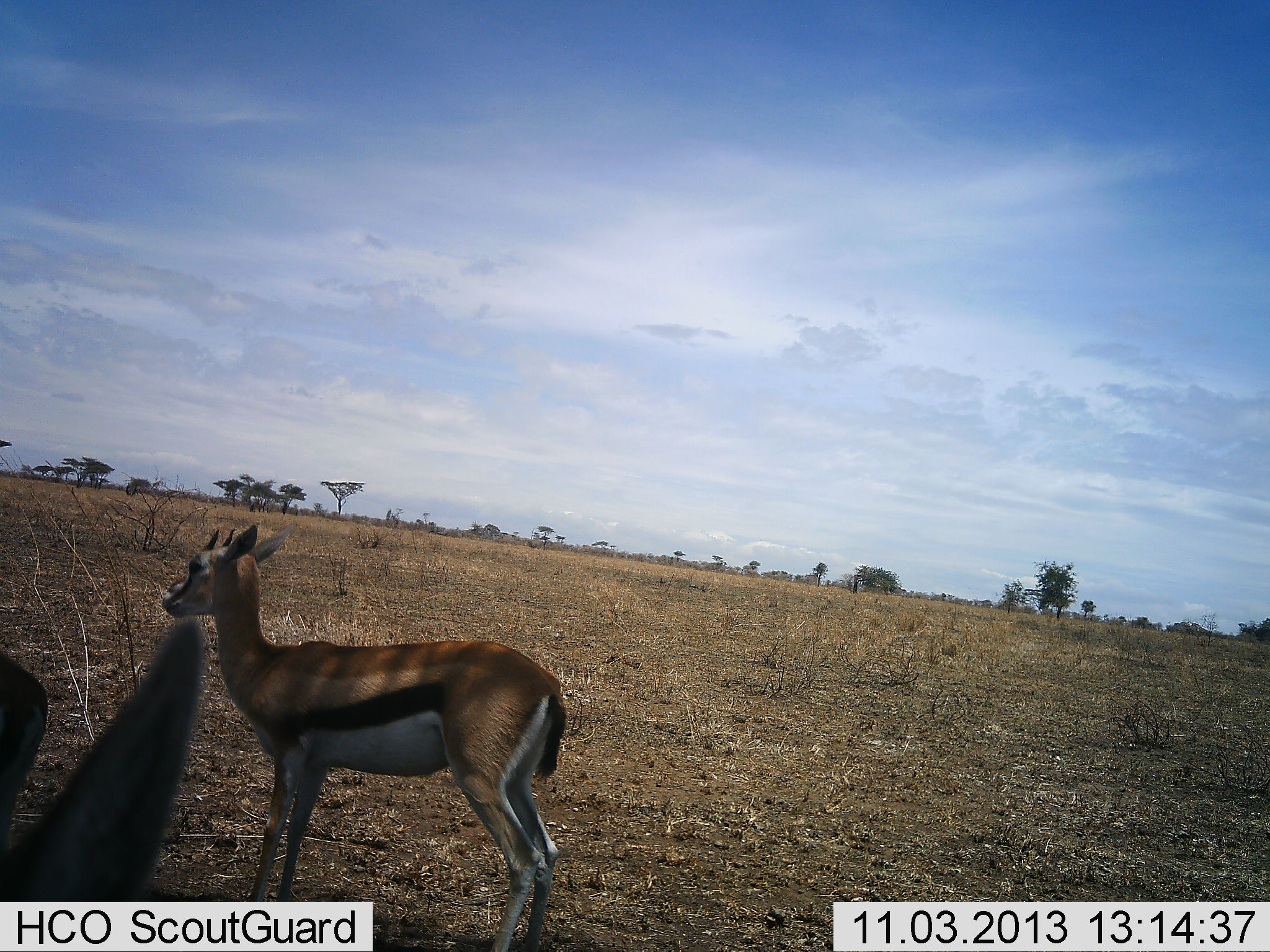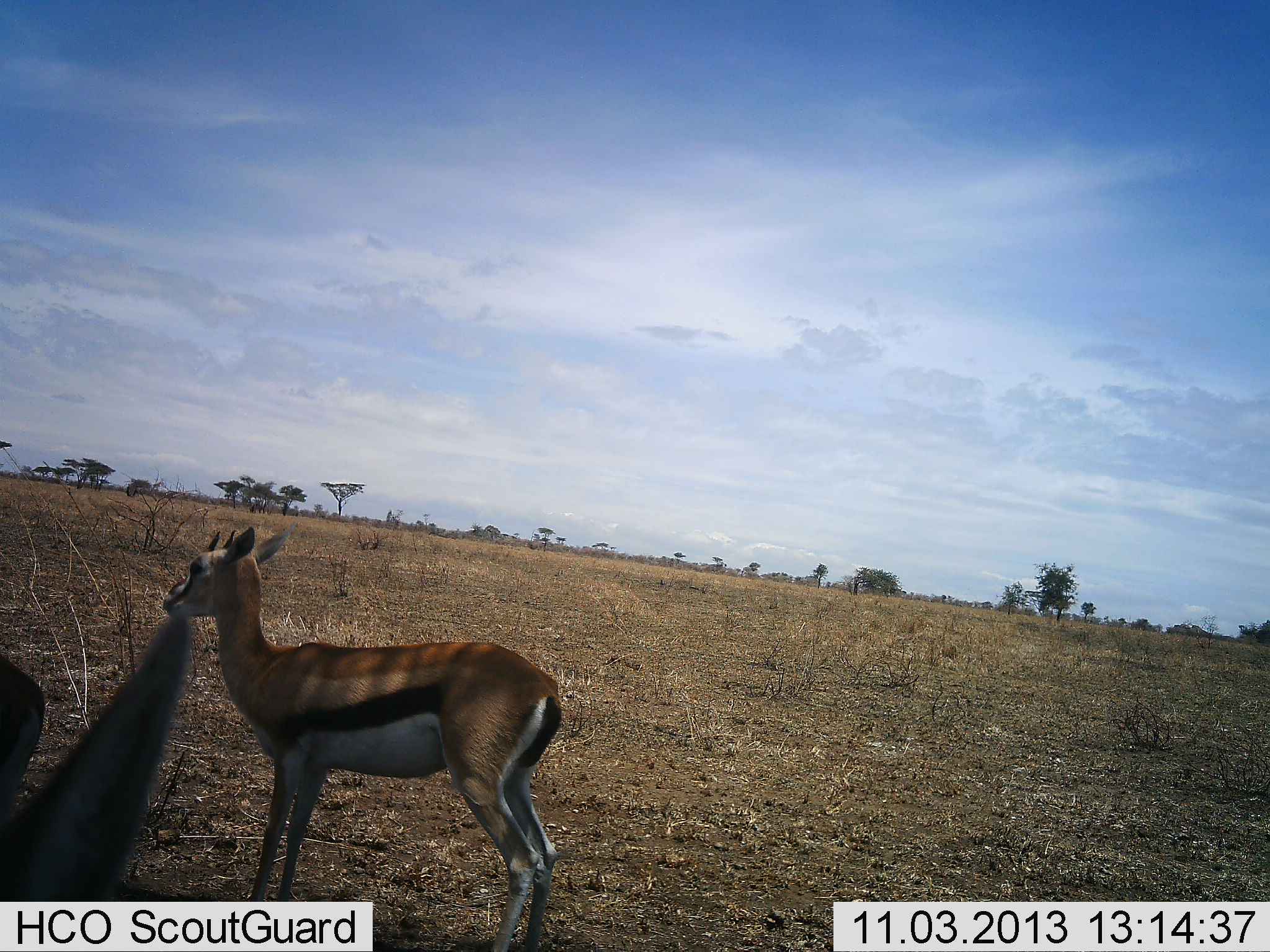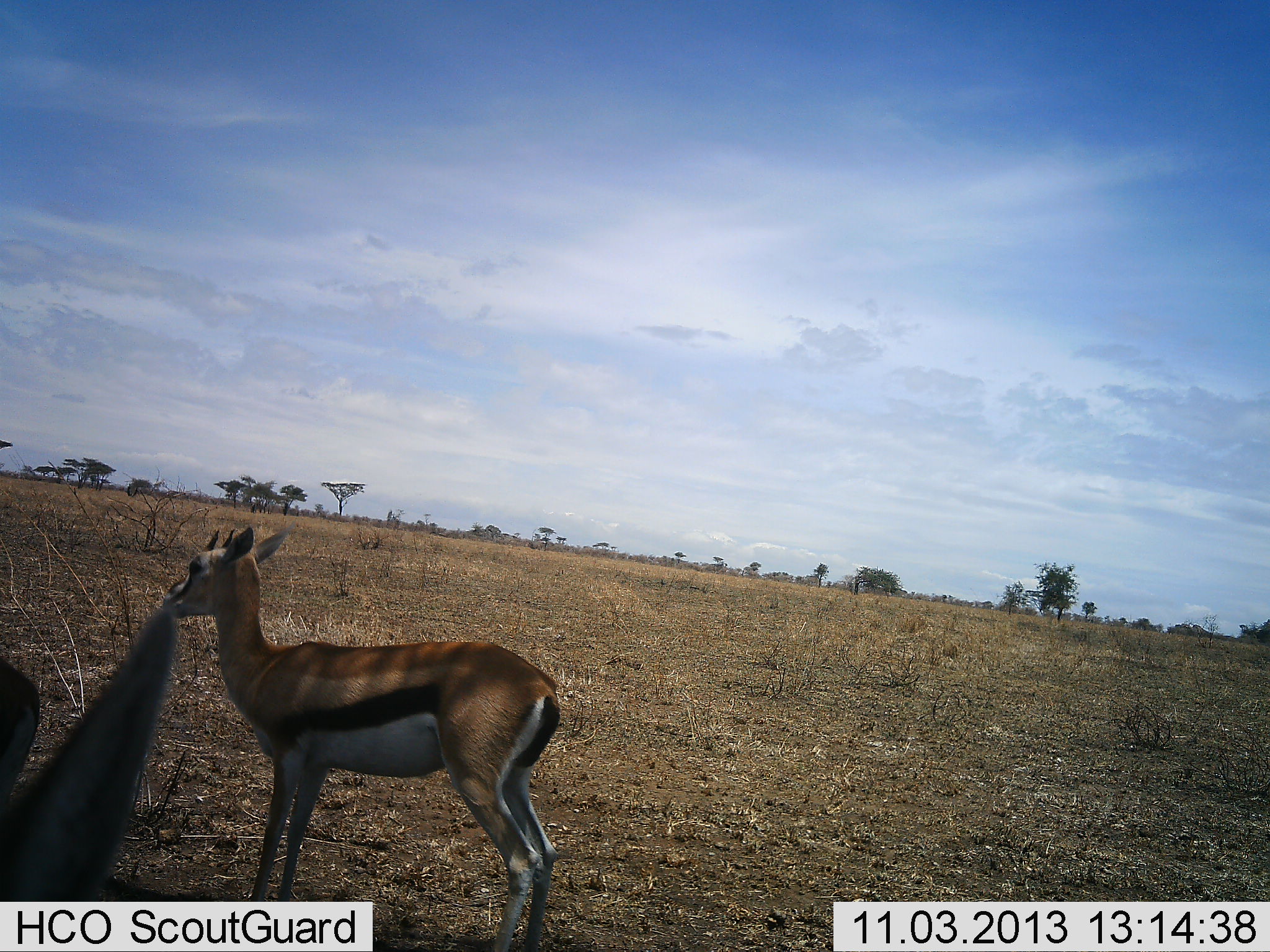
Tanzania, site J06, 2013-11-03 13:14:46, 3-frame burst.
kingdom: Animalia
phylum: Chordata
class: Mammalia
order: Artiodactyla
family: Bovidae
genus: Eudorcas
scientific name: Eudorcas thomsonii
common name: thomson's gazelle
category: gazellethomsons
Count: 2.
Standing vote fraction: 100%.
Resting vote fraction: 10%.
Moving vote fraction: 0%.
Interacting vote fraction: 0%.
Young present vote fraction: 0%.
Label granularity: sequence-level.